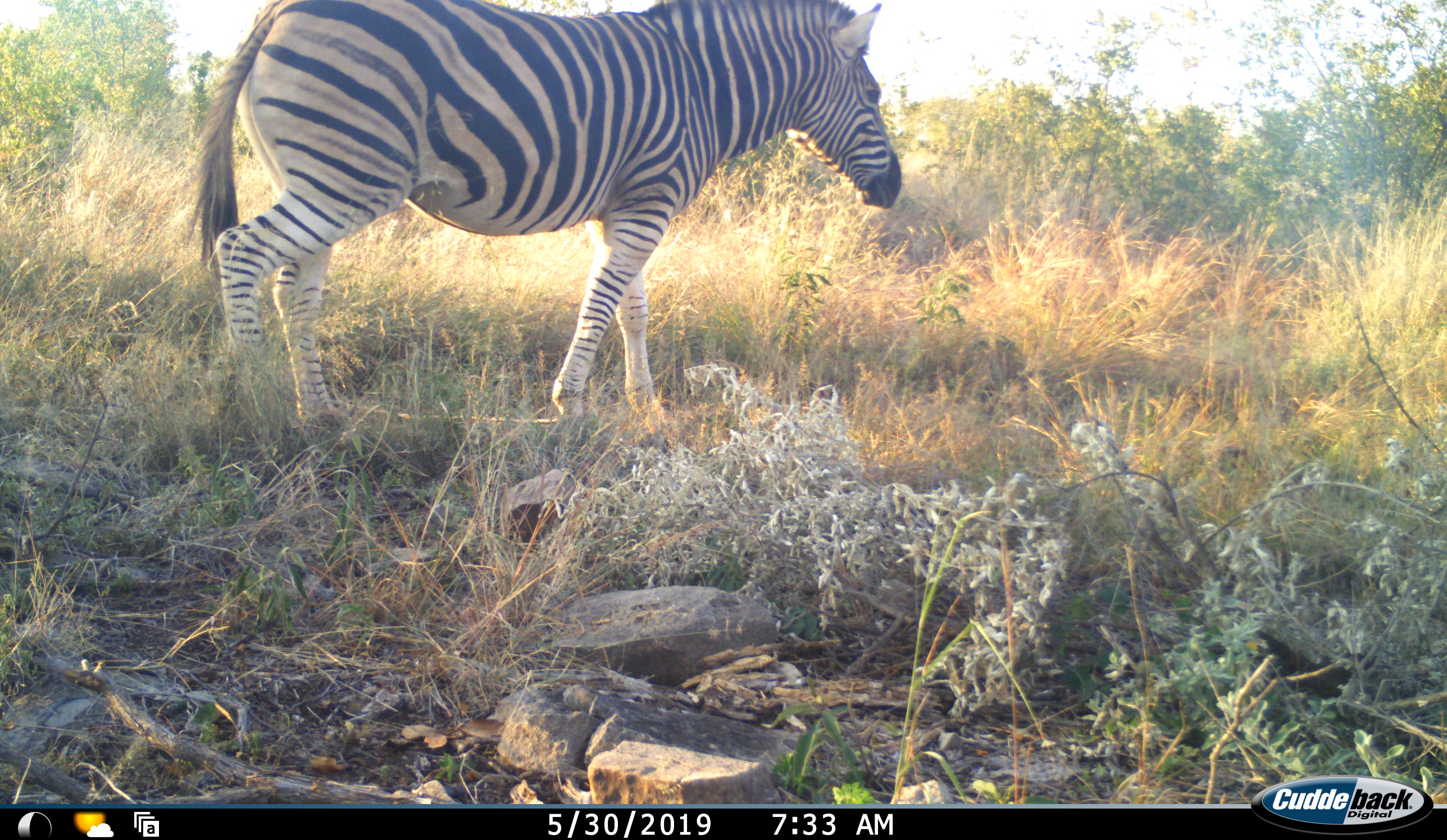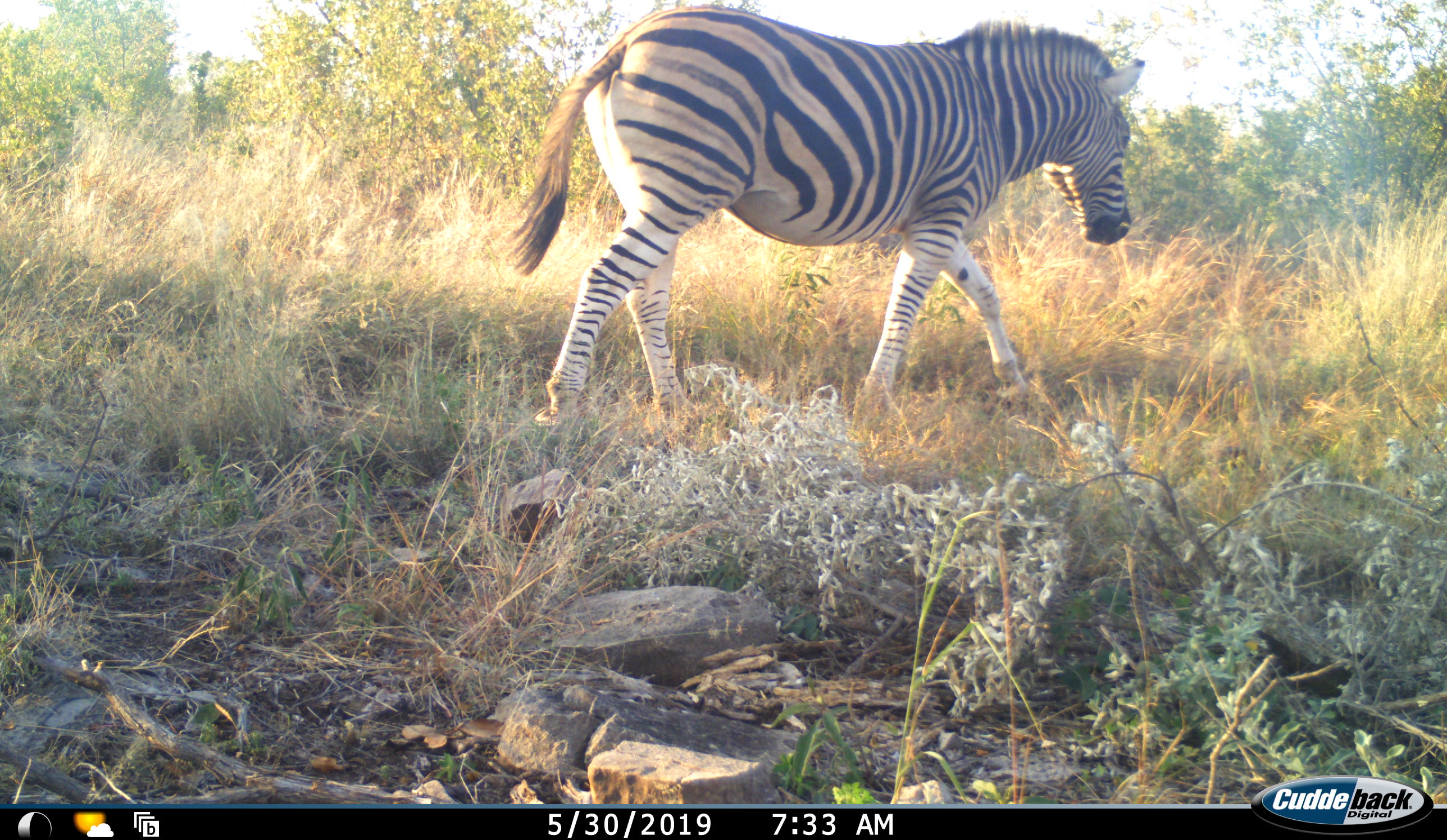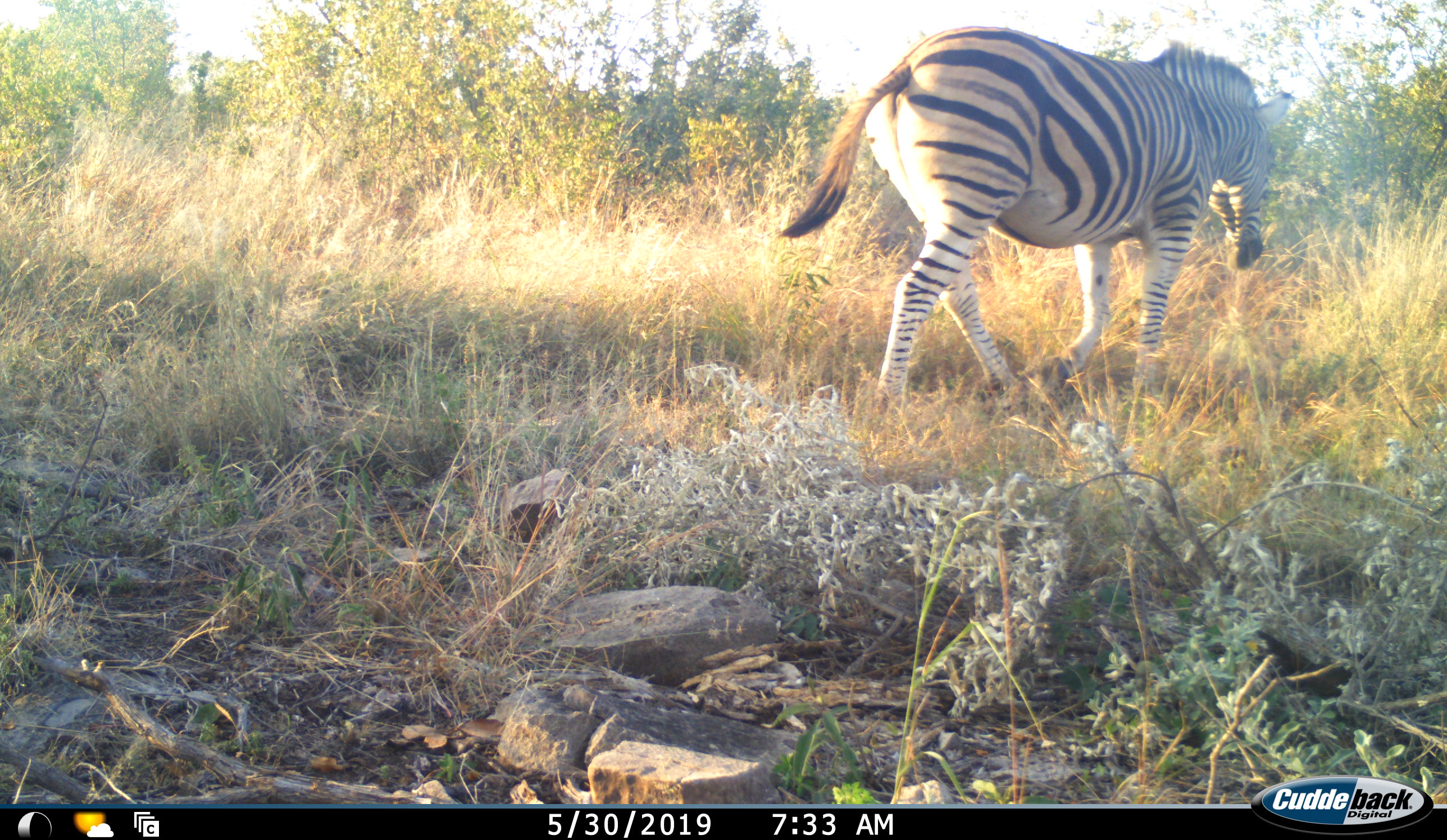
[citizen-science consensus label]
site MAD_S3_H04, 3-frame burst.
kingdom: Animalia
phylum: Chordata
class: Mammalia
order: Perissodactyla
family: Equidae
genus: Equus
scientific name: Equus quagga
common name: plains zebra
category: zebraplains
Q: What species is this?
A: Zebraplains (plains zebra) (Equus quagga).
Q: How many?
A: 1.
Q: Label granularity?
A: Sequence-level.